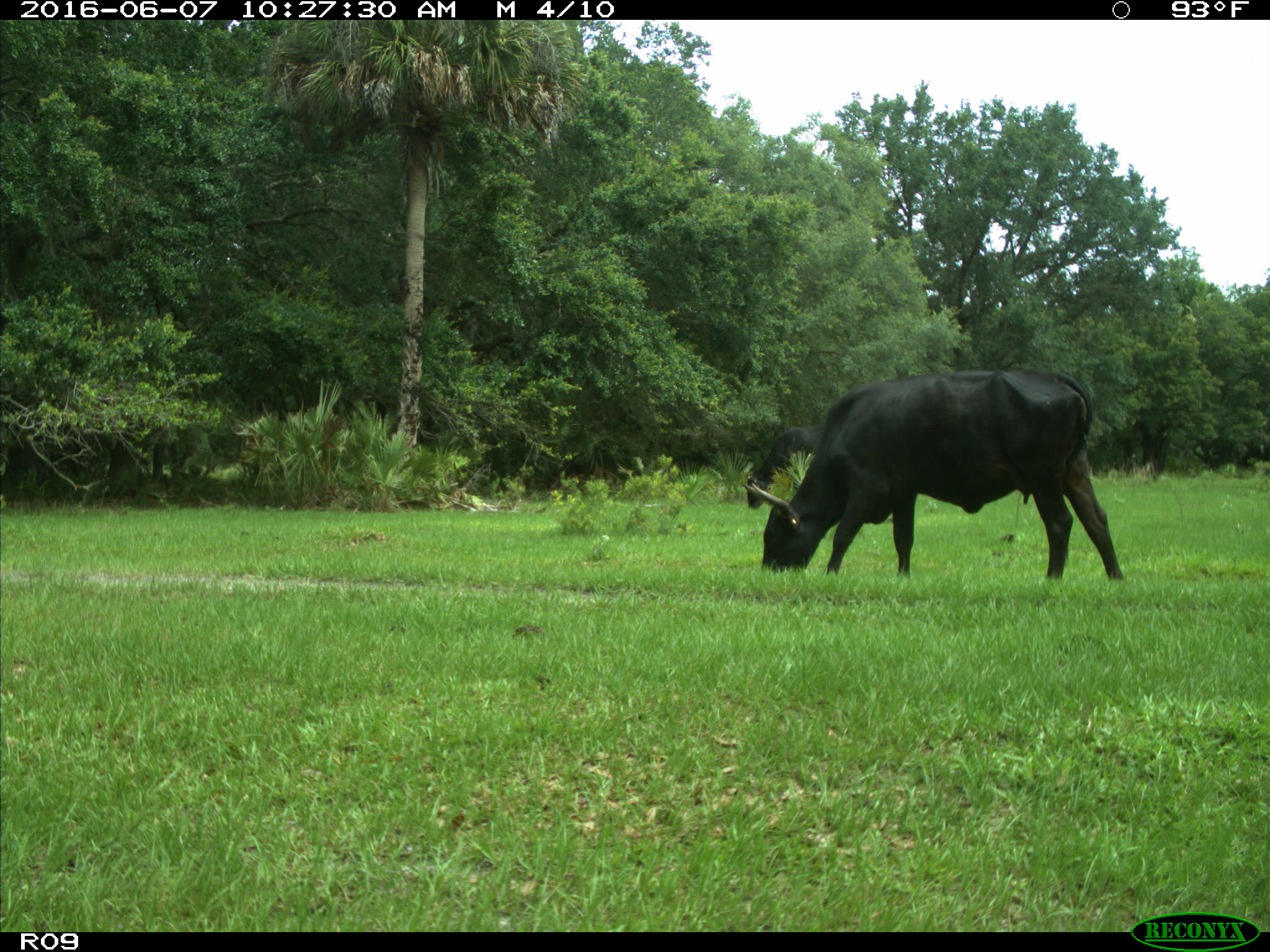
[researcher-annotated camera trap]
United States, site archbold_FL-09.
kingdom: Animalia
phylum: Chordata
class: Mammalia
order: Artiodactyla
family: Bovidae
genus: Bos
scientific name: Bos taurus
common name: domestic cow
Bos taurus (domestic cow).